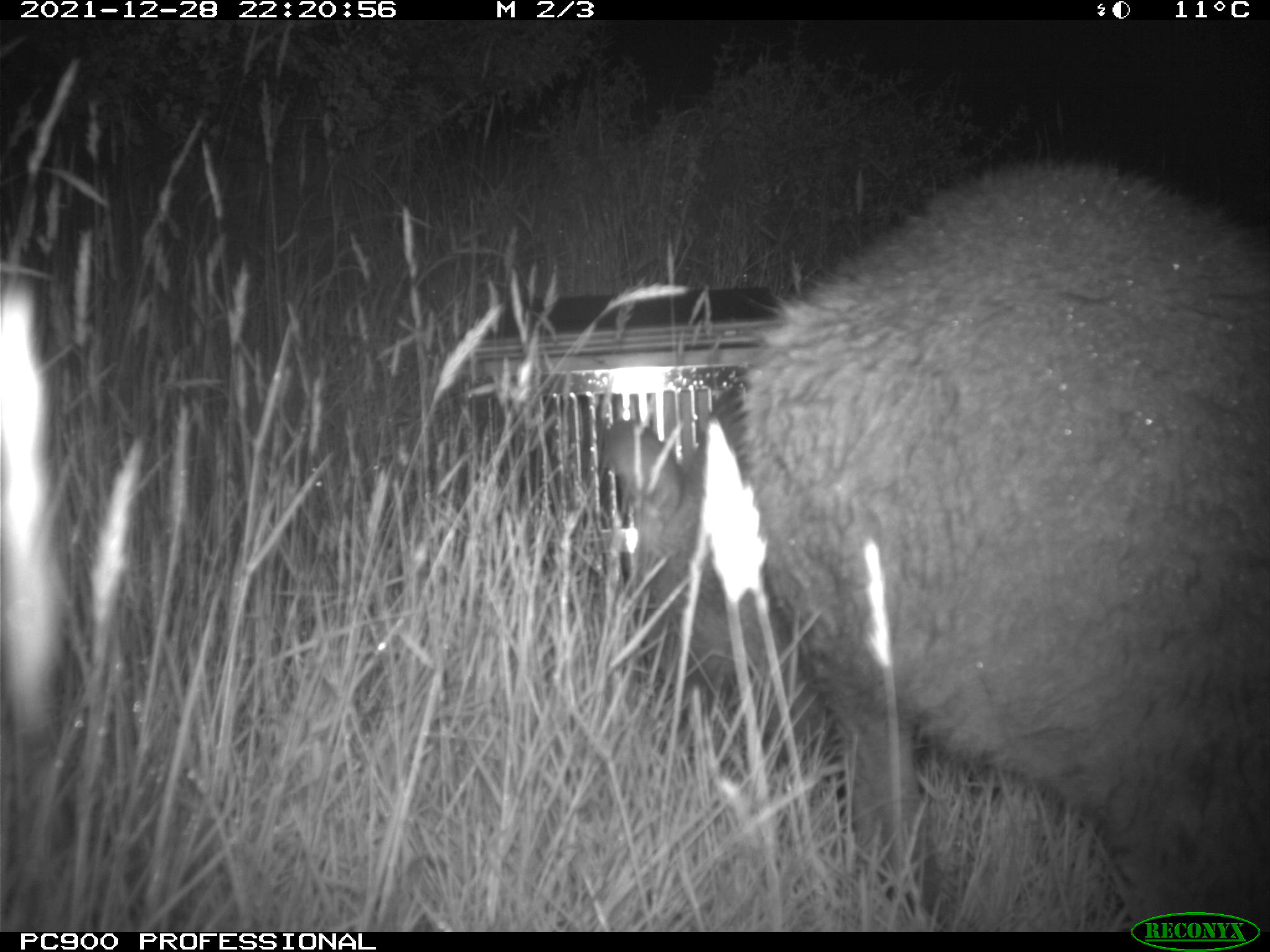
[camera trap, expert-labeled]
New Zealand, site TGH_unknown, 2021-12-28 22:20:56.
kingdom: Animalia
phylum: Chordata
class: Mammalia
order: Diprotodontia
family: Macropodidae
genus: Notamacropus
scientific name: Notamacropus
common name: wallaby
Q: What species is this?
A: Wallaby (Notamacropus).